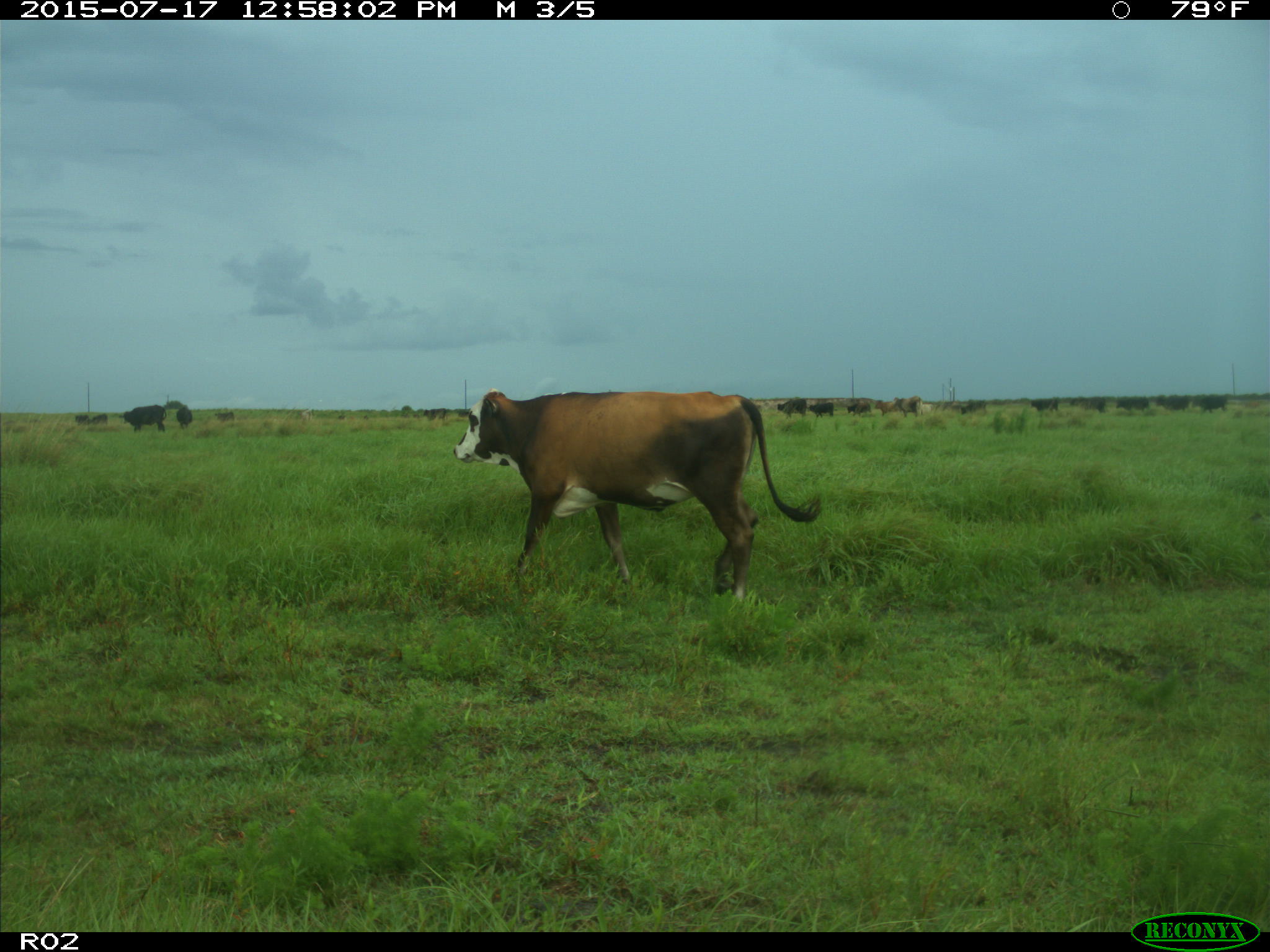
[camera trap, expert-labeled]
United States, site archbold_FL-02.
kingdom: Animalia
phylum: Chordata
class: Mammalia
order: Artiodactyla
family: Bovidae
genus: Bos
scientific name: Bos taurus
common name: domestic cow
Bos taurus (domestic cow).